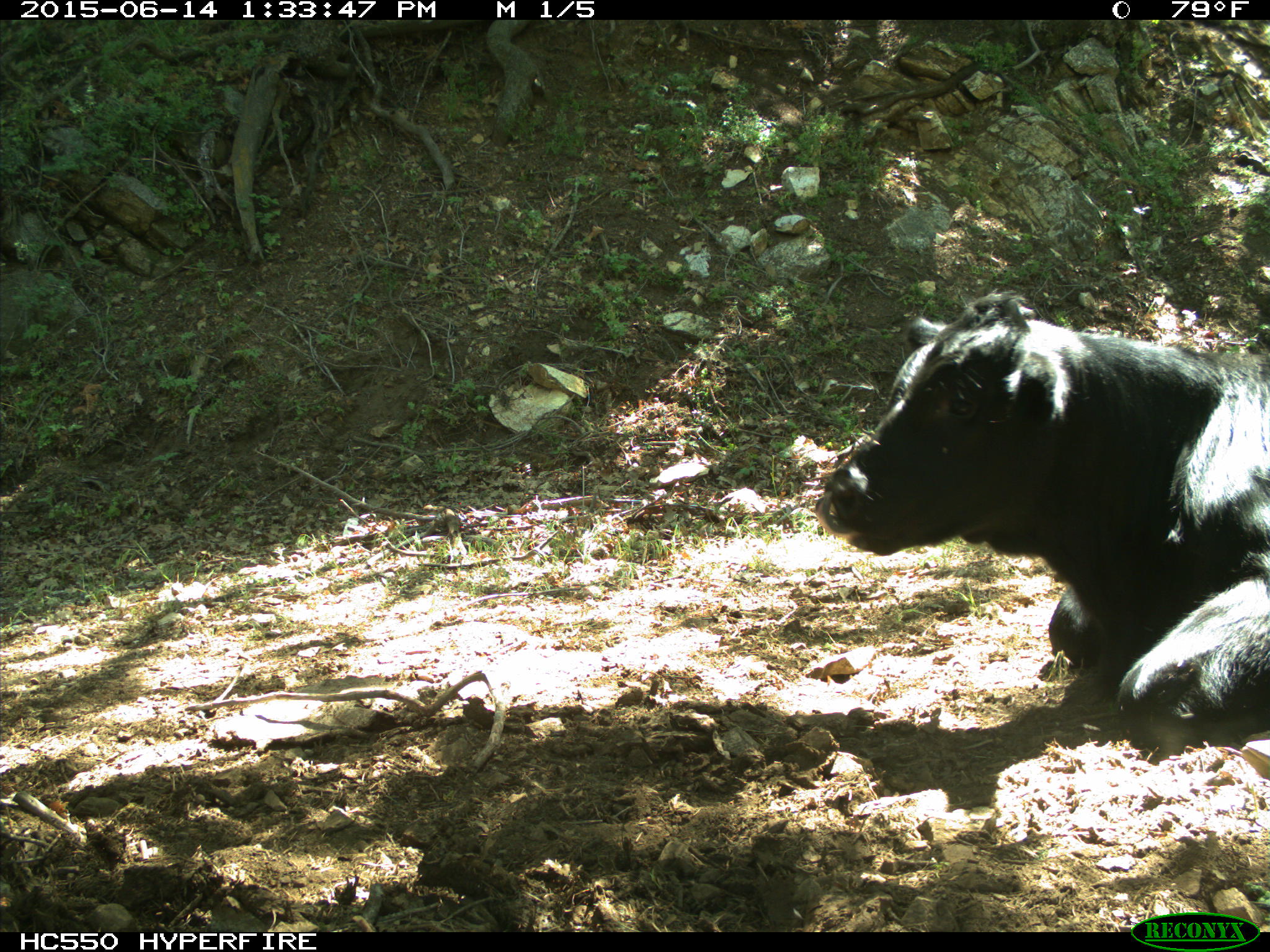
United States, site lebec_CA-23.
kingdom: Animalia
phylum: Chordata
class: Mammalia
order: Artiodactyla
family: Bovidae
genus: Bos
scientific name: Bos taurus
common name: domestic cow